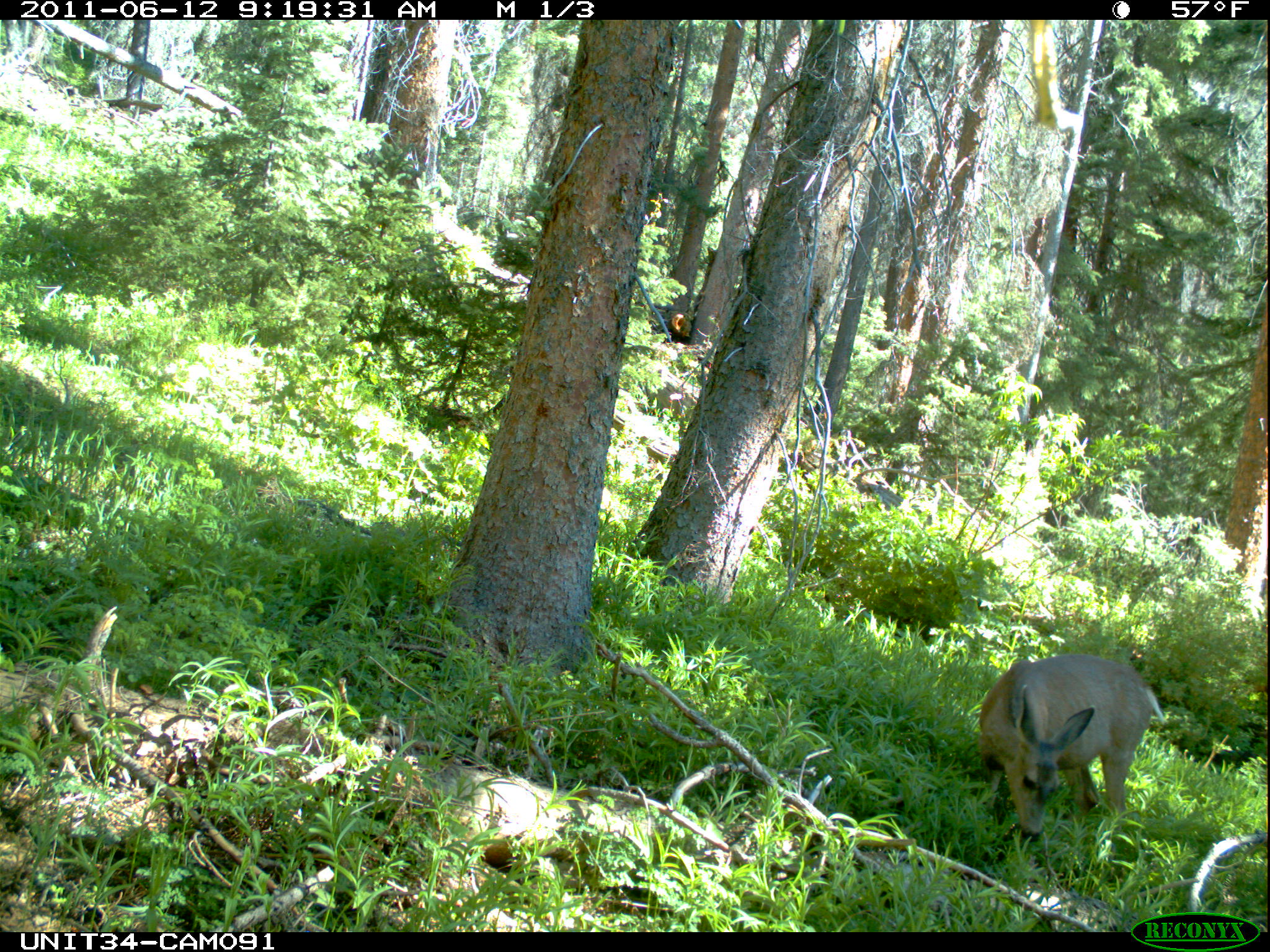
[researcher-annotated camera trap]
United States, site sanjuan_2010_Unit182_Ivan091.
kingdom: Animalia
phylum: Chordata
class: Mammalia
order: Artiodactyla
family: Cervidae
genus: Odocoileus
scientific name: Odocoileus hemionus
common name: mule deer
Odocoileus hemionus (mule deer).